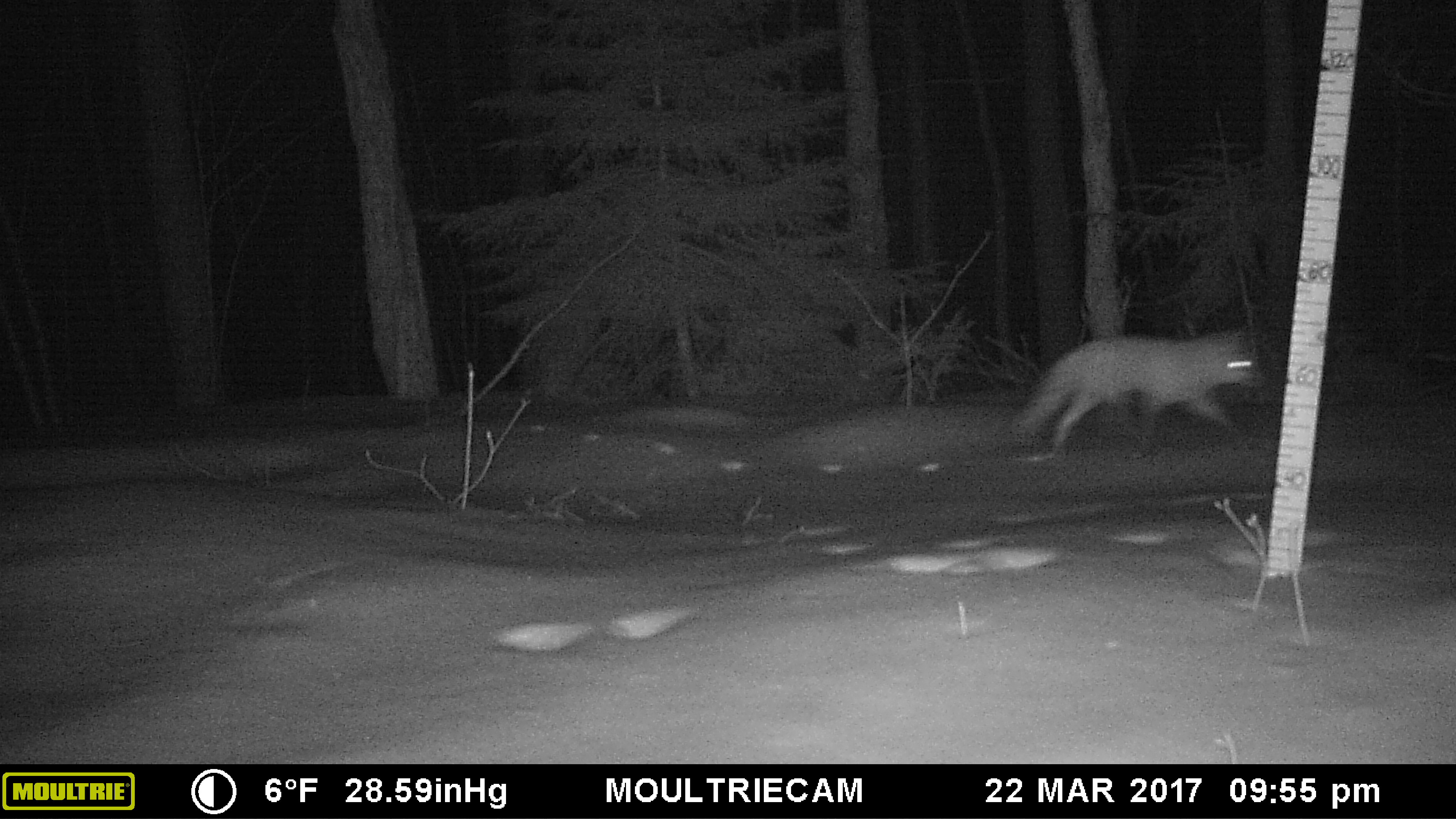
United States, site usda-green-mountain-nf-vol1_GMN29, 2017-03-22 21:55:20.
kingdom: Animalia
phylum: Chordata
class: Mammalia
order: Carnivora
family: Canidae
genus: Vulpes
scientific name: Vulpes vulpes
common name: red fox